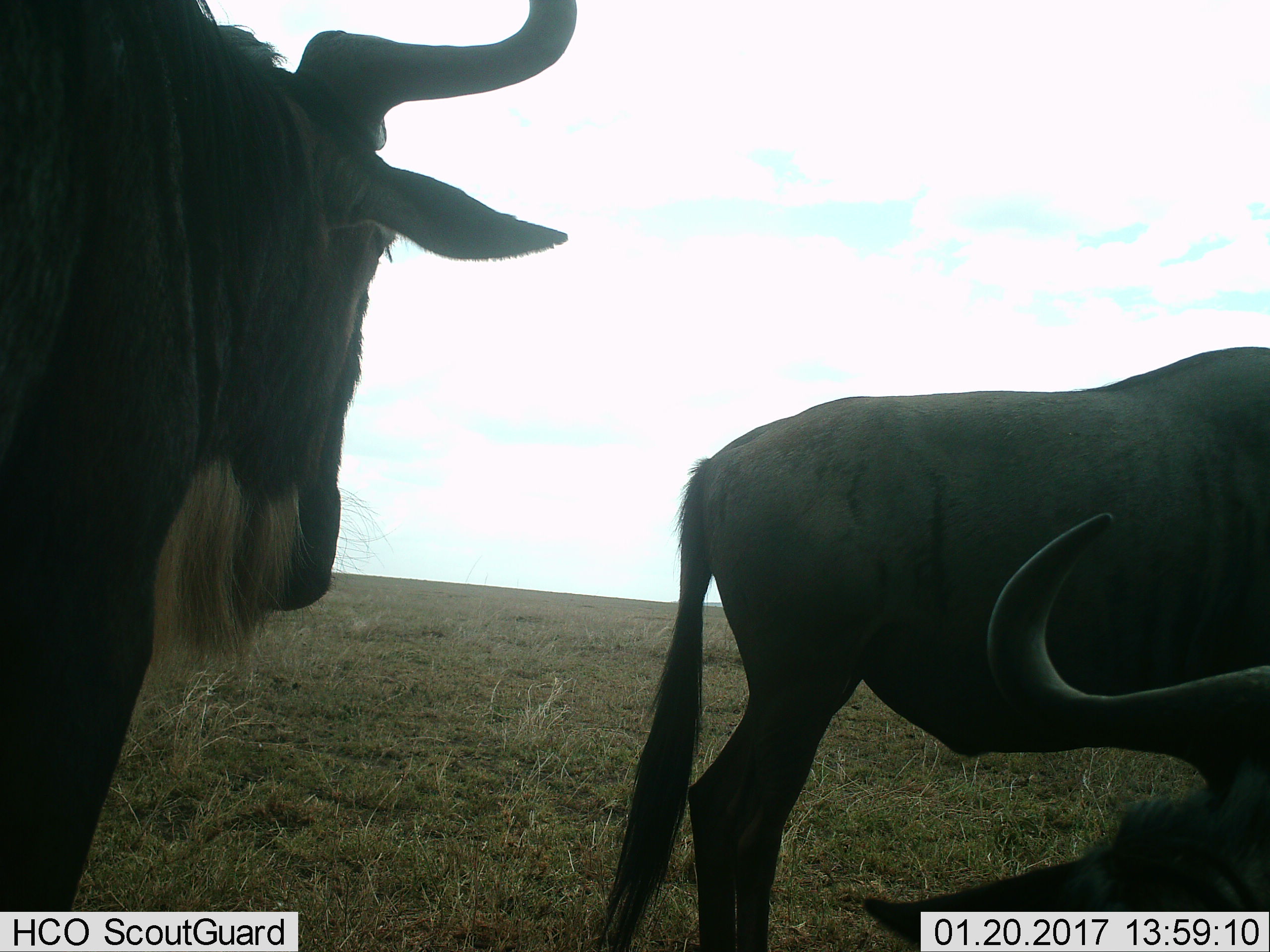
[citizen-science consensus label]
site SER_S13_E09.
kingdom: Animalia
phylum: Chordata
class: Mammalia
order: Artiodactyla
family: Bovidae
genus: Connochaetes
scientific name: Connochaetes taurinus taurinus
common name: blue wildebeest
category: wildebeestblue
Wildebeestblue (blue wildebeest) (Connochaetes taurinus taurinus), count 3. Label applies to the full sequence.